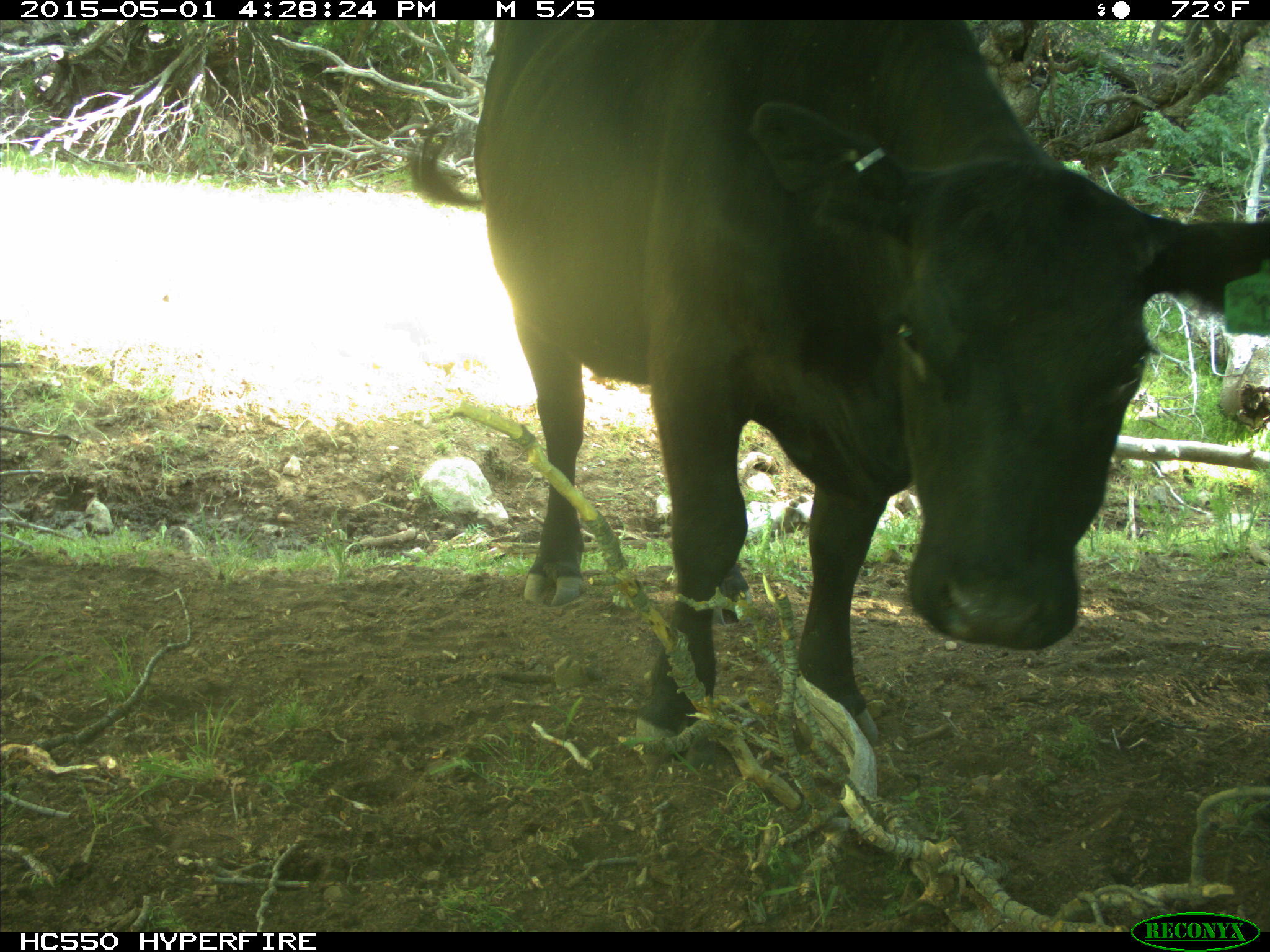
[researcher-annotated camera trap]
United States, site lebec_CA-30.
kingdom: Animalia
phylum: Chordata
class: Mammalia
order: Artiodactyla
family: Bovidae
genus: Bos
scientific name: Bos taurus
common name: domestic cow